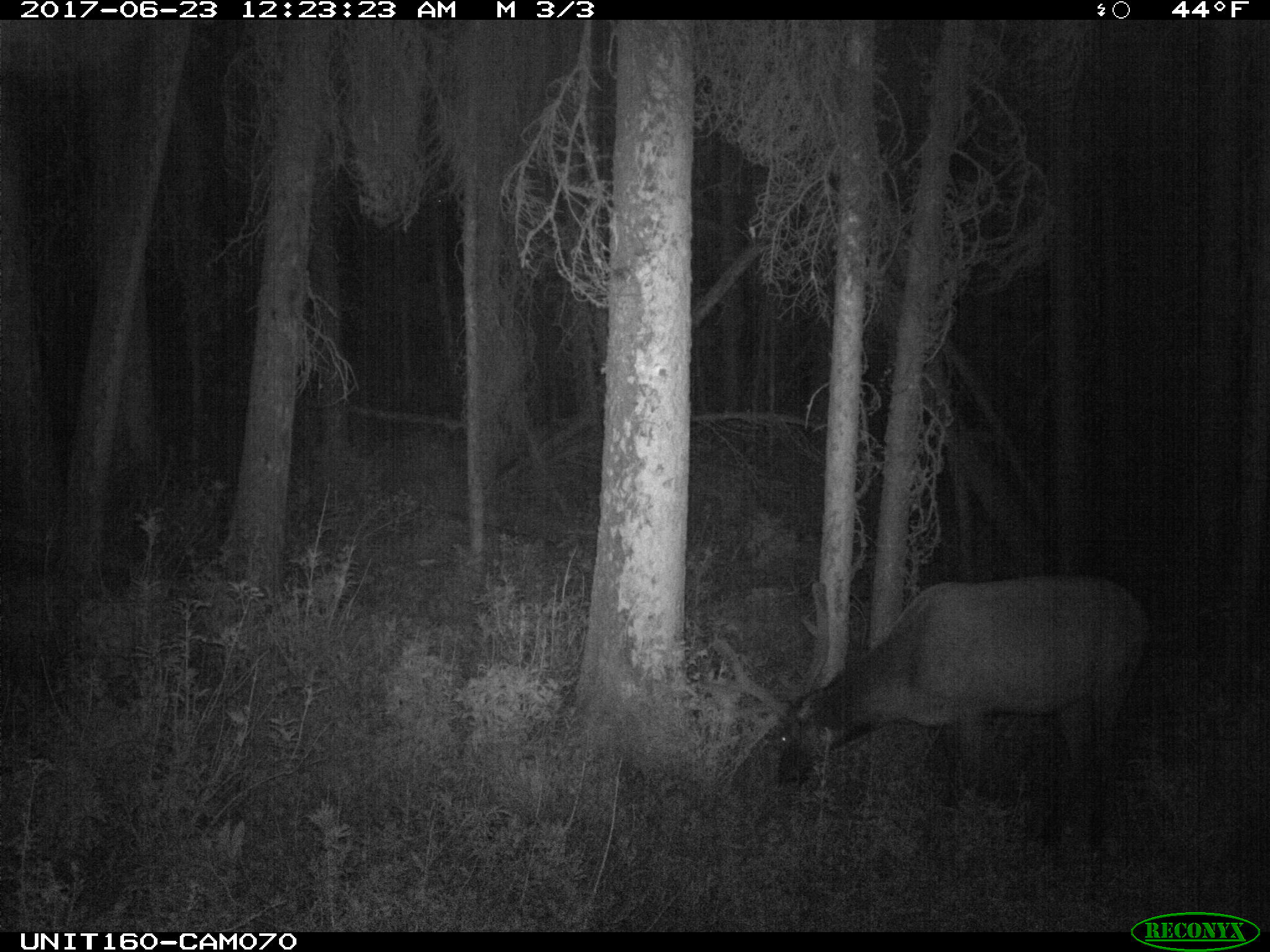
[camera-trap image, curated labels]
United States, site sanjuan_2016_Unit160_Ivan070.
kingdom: Animalia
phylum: Chordata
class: Mammalia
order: Artiodactyla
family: Cervidae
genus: Cervus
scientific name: Cervus elaphus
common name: red deer